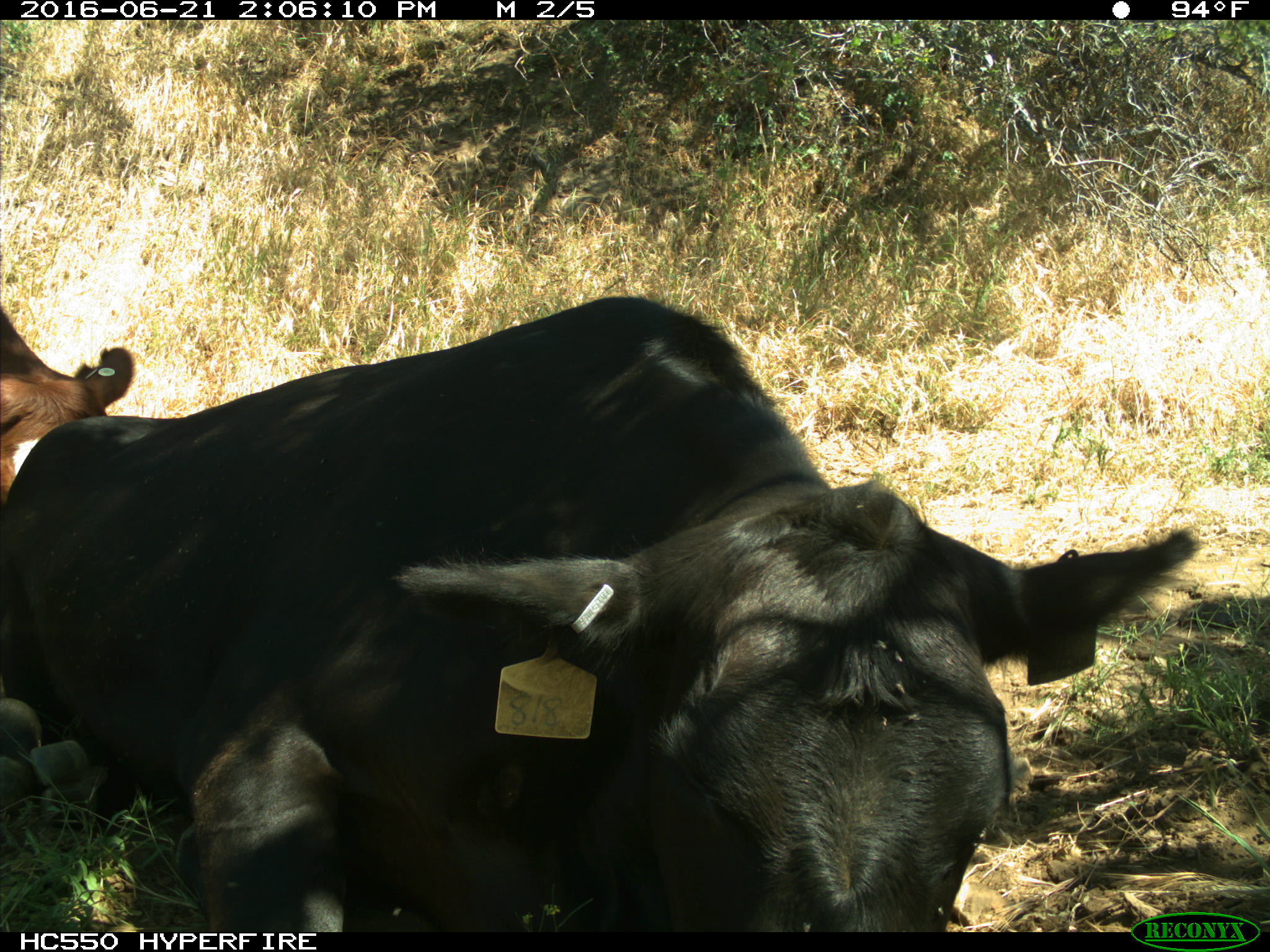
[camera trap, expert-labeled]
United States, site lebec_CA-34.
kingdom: Animalia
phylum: Chordata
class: Mammalia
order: Artiodactyla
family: Bovidae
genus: Bos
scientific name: Bos taurus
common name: domestic cow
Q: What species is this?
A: Bos taurus (domestic cow).